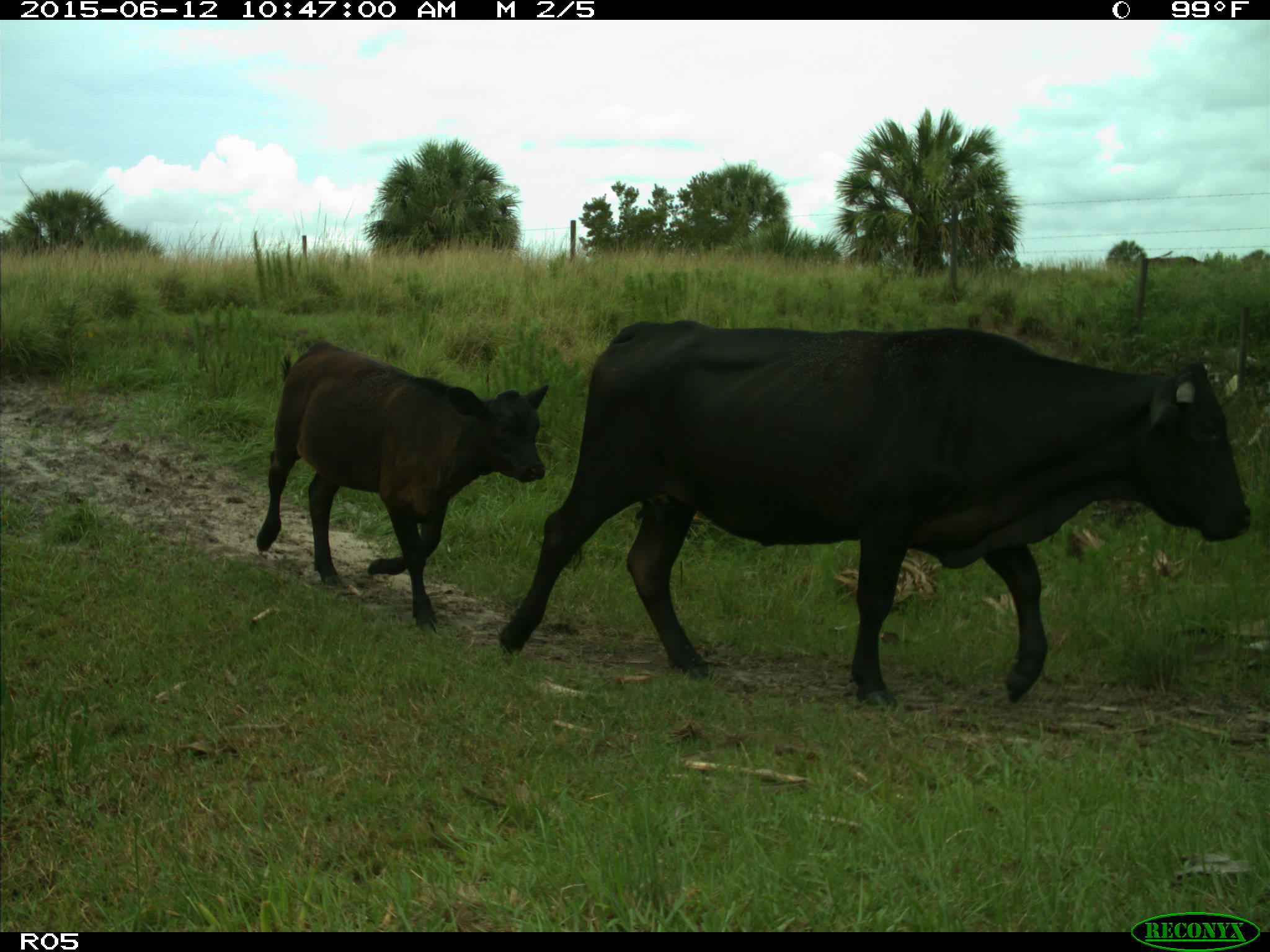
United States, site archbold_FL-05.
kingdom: Animalia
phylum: Chordata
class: Mammalia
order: Artiodactyla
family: Bovidae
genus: Bos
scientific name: Bos taurus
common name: domestic cow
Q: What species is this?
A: Bos taurus (domestic cow).